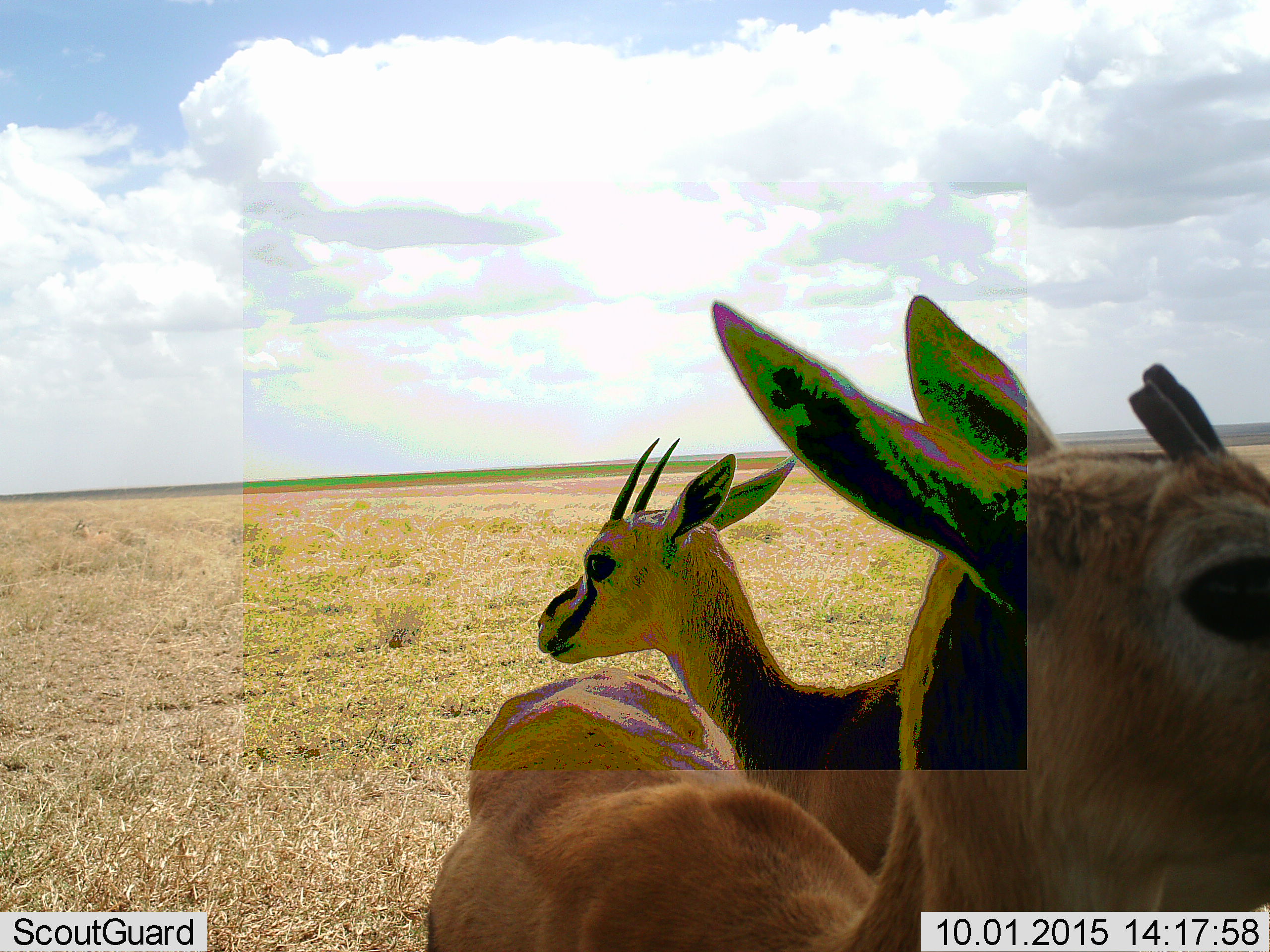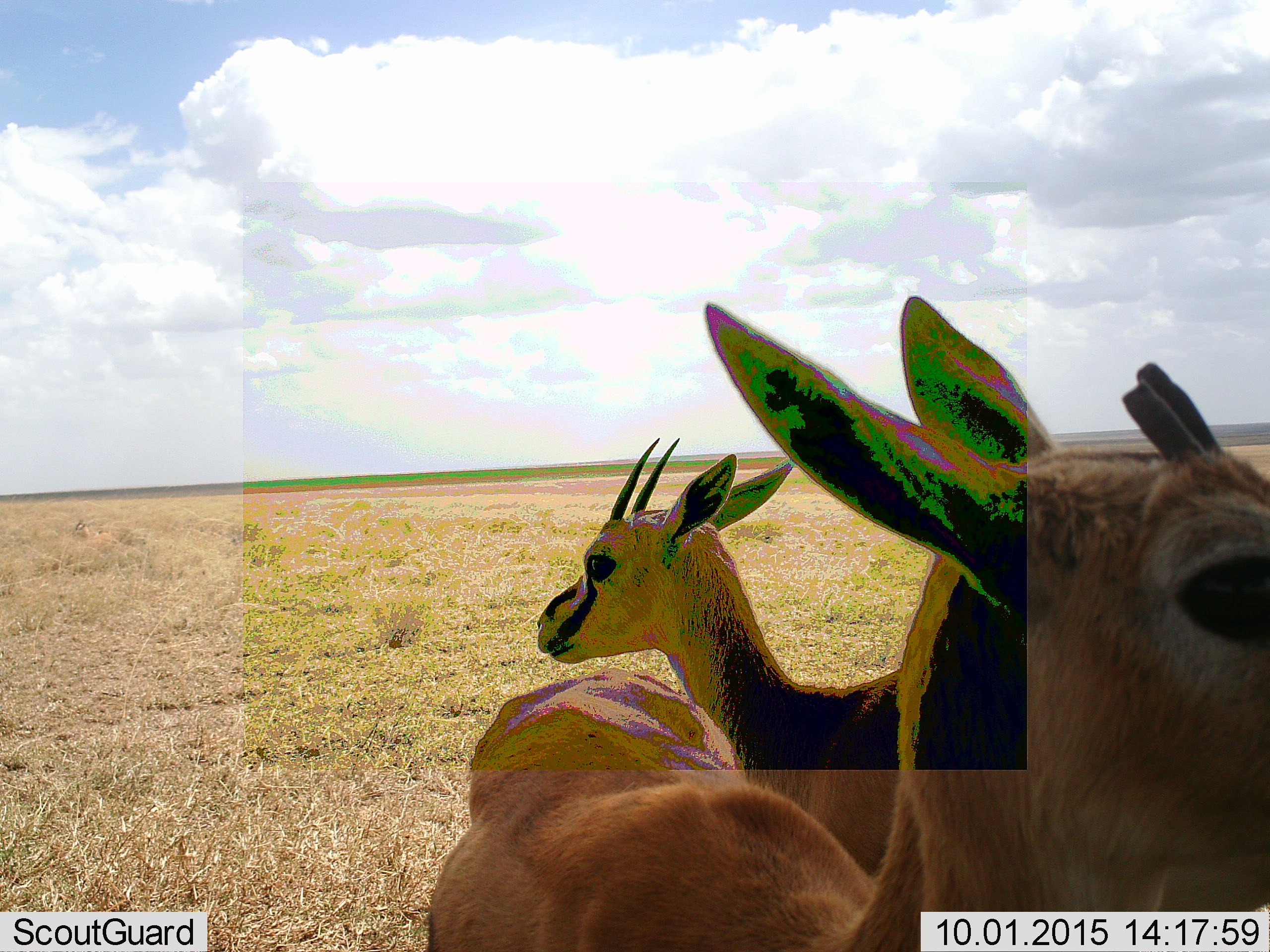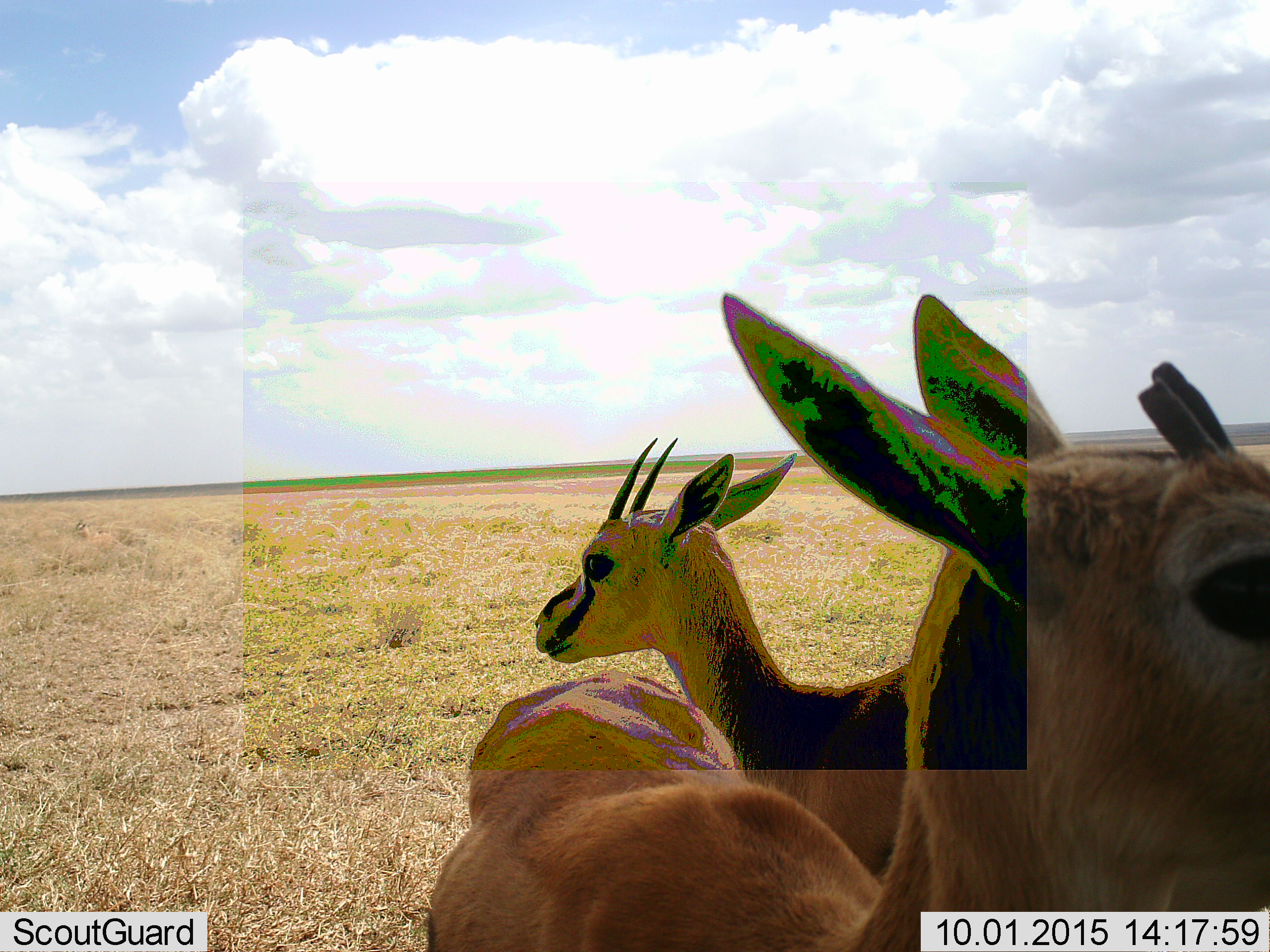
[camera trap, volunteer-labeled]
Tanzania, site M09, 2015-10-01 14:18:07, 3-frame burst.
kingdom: Animalia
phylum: Chordata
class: Mammalia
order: Artiodactyla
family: Bovidae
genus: Eudorcas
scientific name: Eudorcas thomsonii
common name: thomson's gazelle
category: gazellethomsons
Gazellethomsons (thomson's gazelle) (Eudorcas thomsonii), count 2. Behavior (volunteer vote fractions): standing 89%, resting 11%, moving 11%, interacting 0%. Young present (vote fraction): 11%. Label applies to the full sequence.